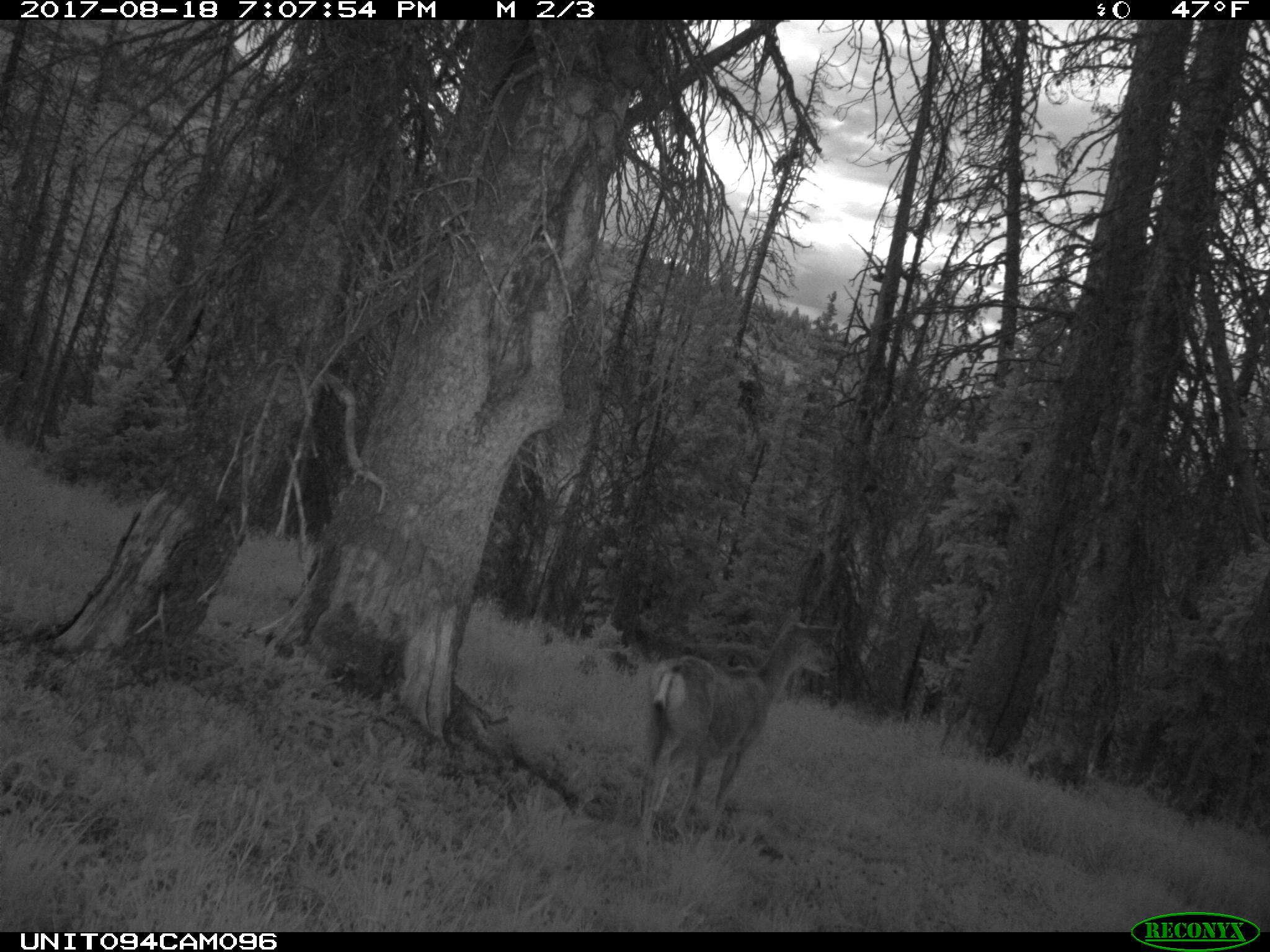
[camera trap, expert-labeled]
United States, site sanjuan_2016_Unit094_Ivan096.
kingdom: Animalia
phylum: Chordata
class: Mammalia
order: Artiodactyla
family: Cervidae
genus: Odocoileus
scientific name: Odocoileus hemionus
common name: mule deer